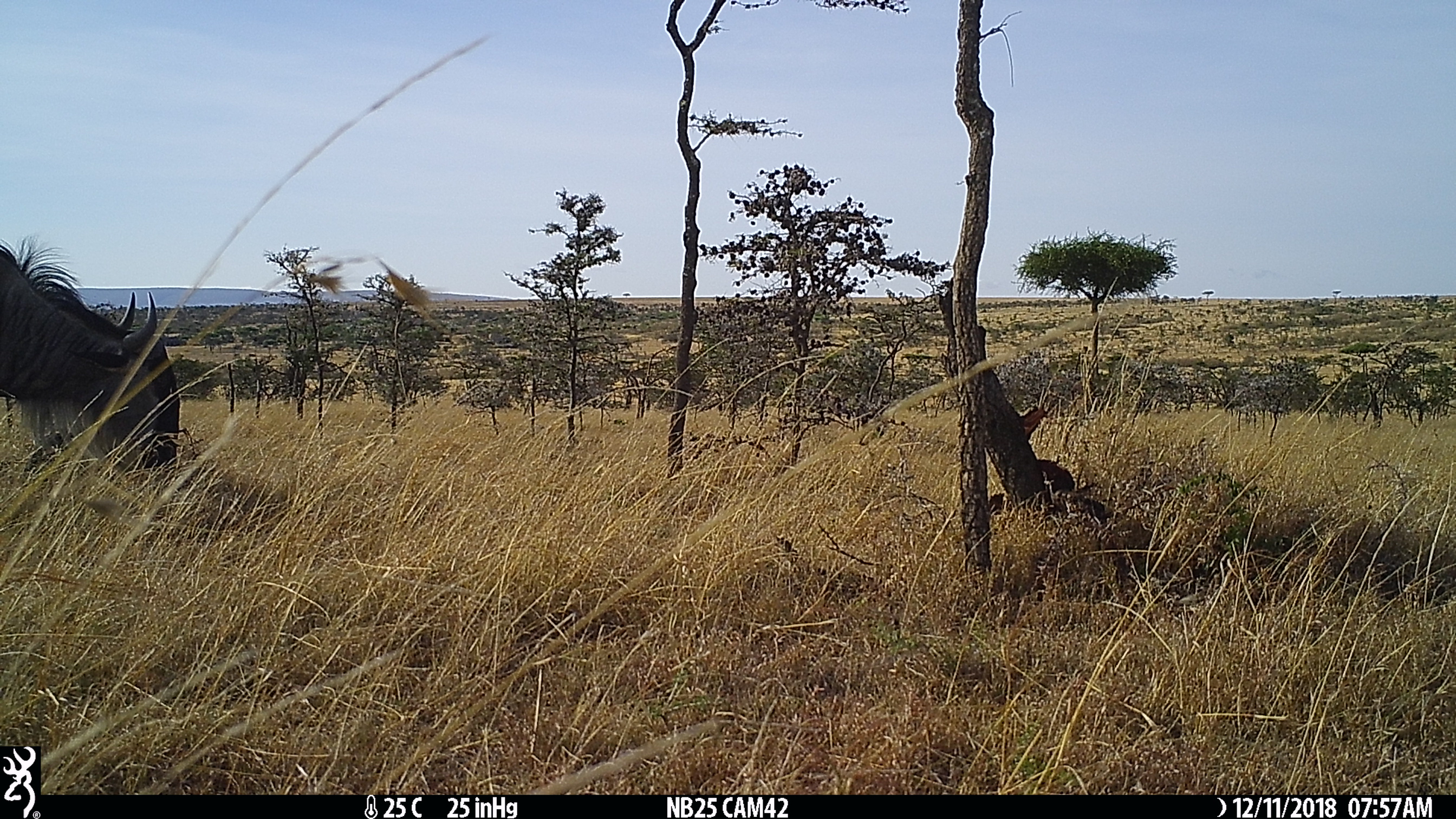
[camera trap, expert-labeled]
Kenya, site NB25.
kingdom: Animalia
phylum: Chordata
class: Mammalia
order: Artiodactyla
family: Bovidae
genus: Connochaetes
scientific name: Connochaetes taurinus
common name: blue wildebeest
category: wildebeest